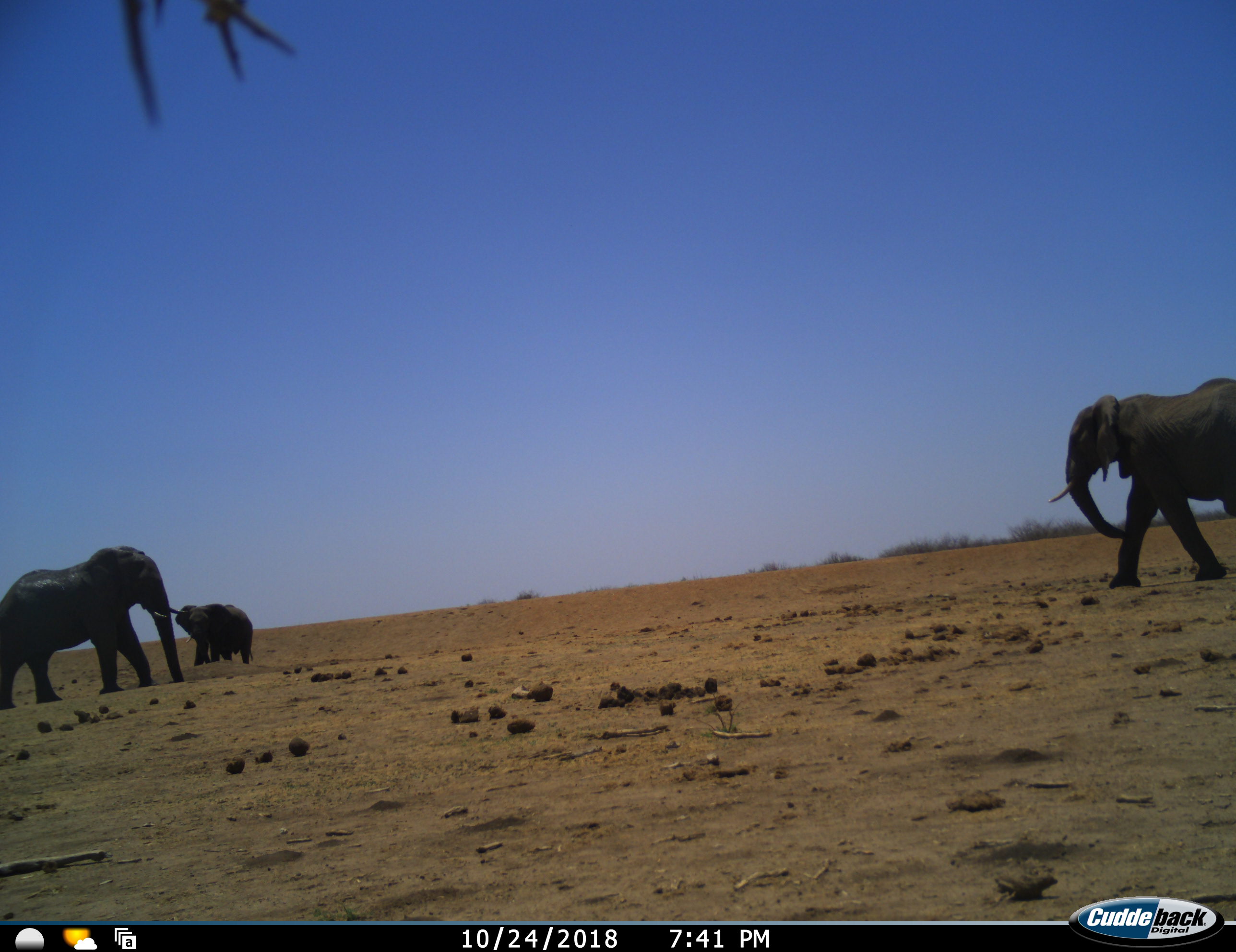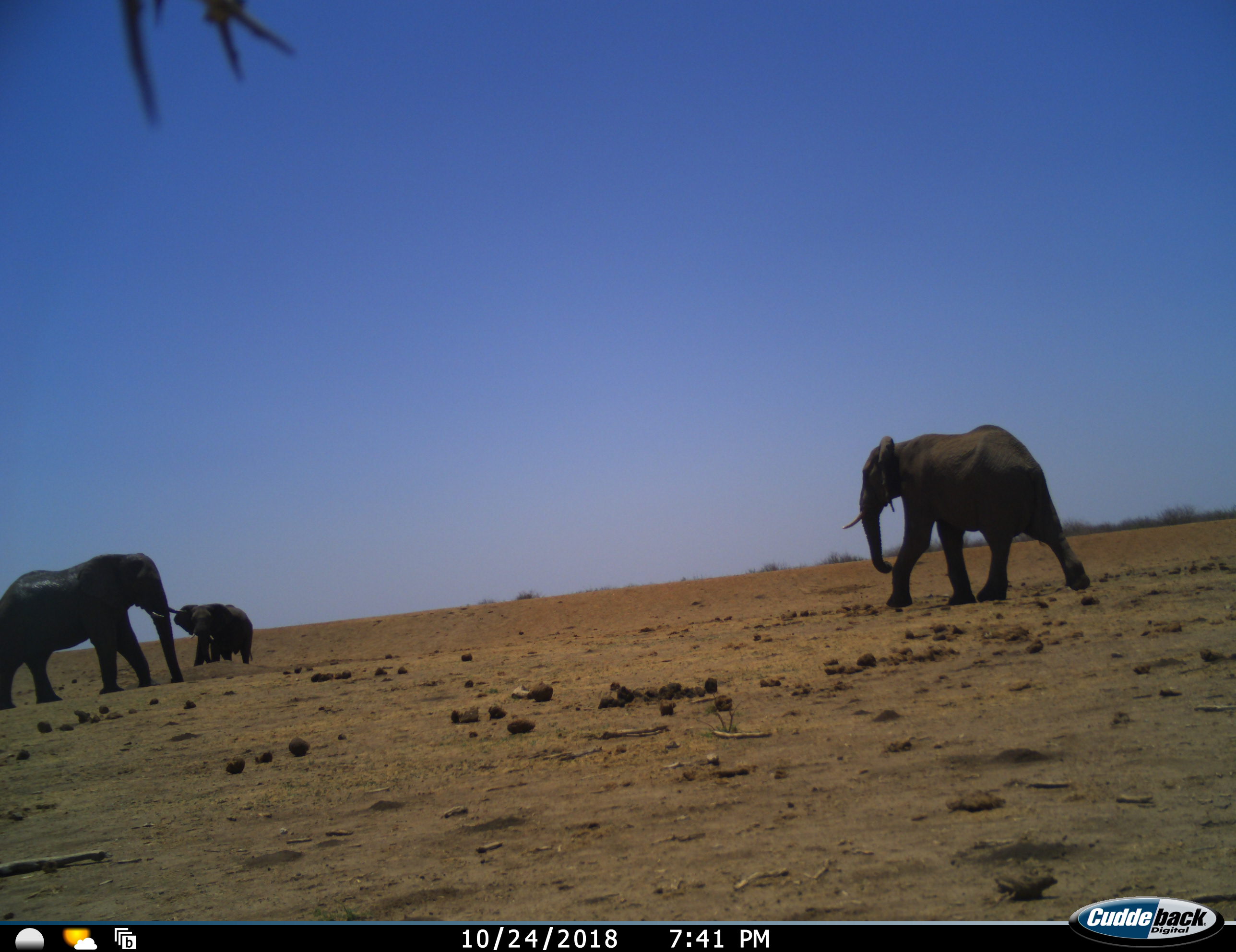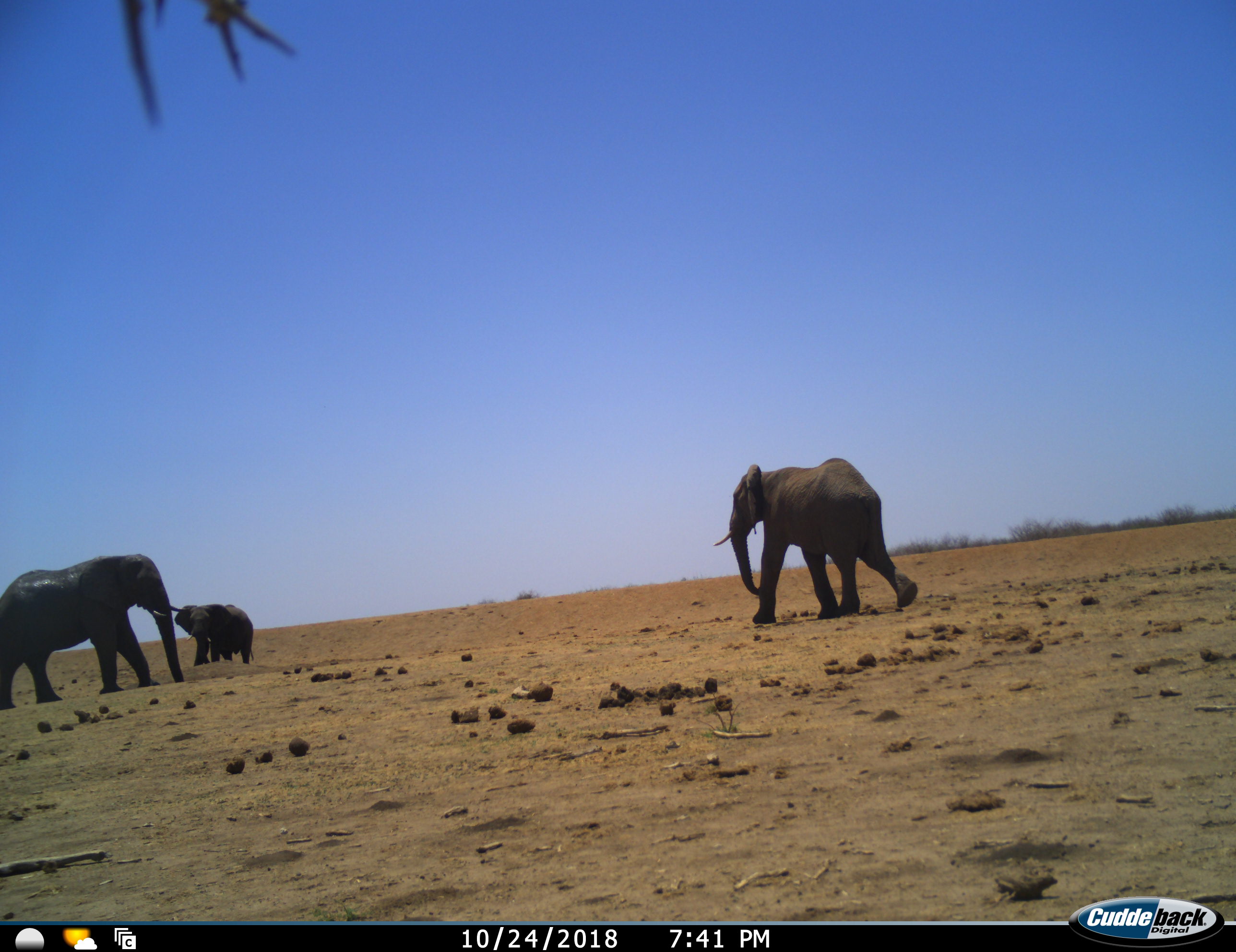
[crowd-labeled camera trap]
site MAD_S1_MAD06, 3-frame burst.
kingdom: Animalia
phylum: Chordata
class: Mammalia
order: Proboscidea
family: Elephantidae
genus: Loxodonta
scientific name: Loxodonta africana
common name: african bush elephant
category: elephant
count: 3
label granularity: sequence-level